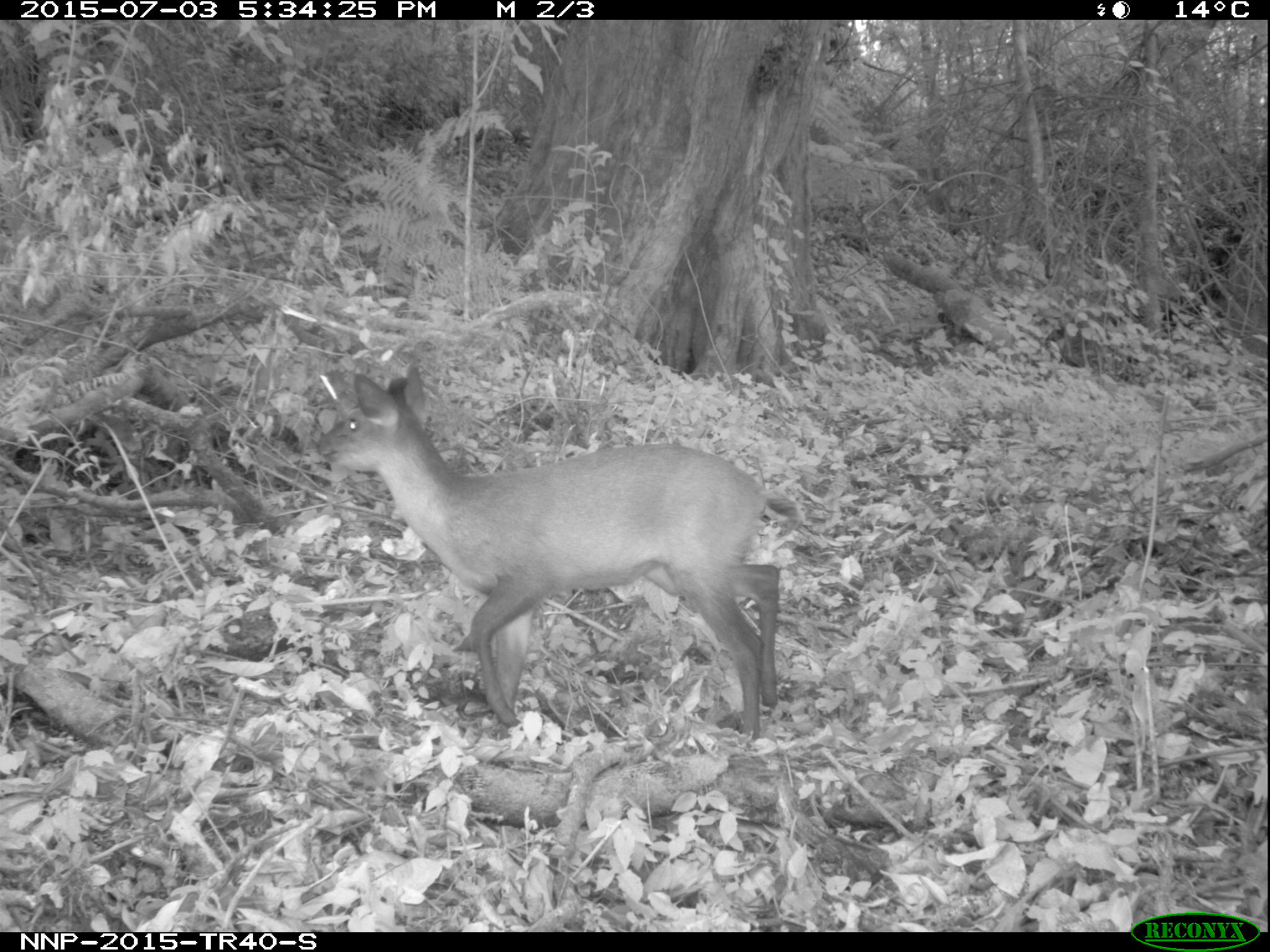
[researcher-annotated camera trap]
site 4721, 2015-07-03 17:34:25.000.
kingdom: Animalia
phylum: Chordata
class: Mammalia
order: Artiodactyla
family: Bovidae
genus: Cephalophus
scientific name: Cephalophus nigrifrons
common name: black-fronted duiker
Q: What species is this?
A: Cephalophus nigrifrons (black-fronted duiker).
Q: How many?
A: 1.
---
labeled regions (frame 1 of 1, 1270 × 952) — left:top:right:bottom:
cephalophus nigrifrons: 315:362:781:740